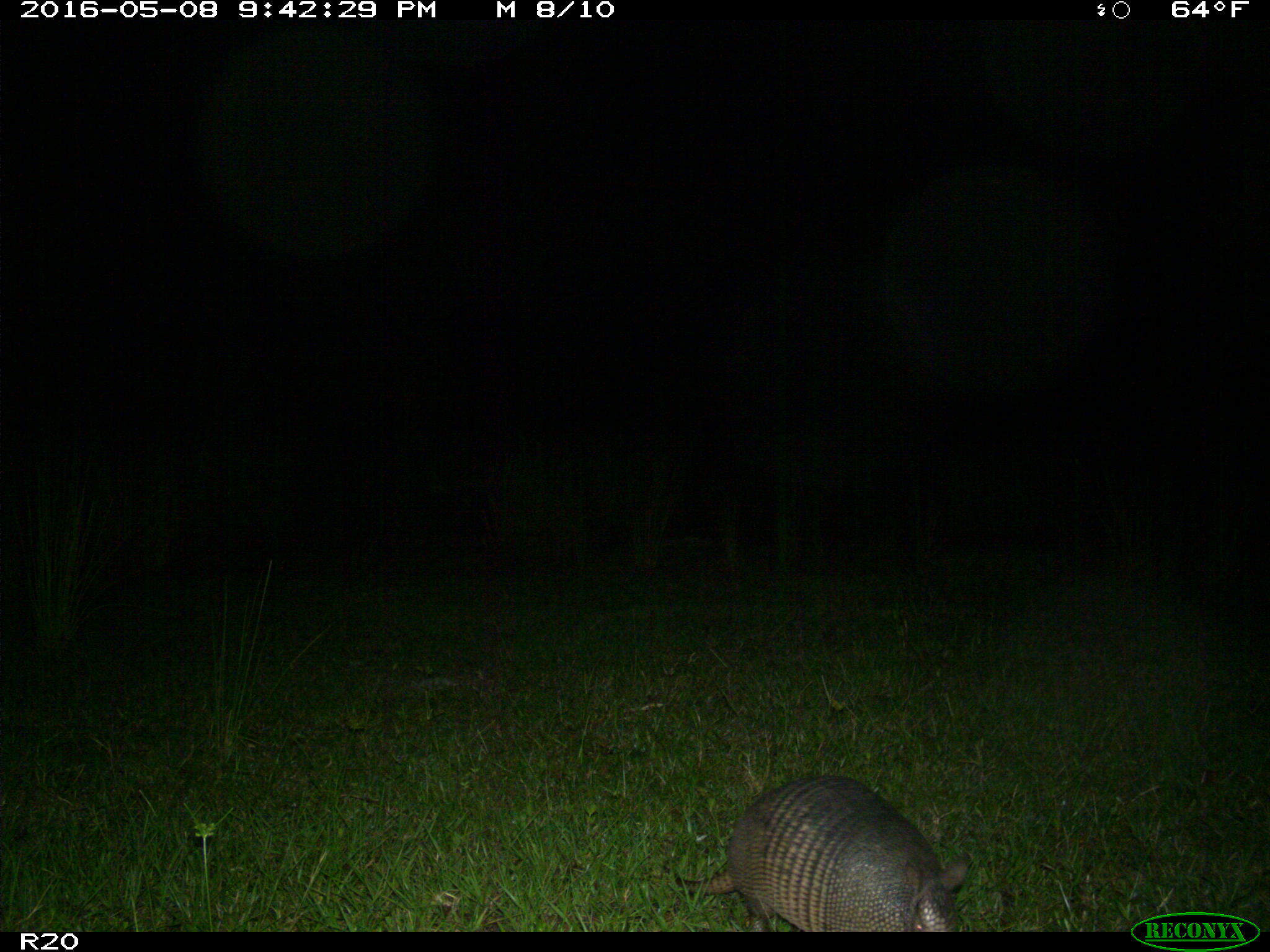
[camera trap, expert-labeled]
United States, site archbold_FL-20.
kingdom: Animalia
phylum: Chordata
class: Mammalia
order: Cingulata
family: Dasypodidae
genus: Dasypus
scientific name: Dasypus novemcinctus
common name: nine-banded armadillo